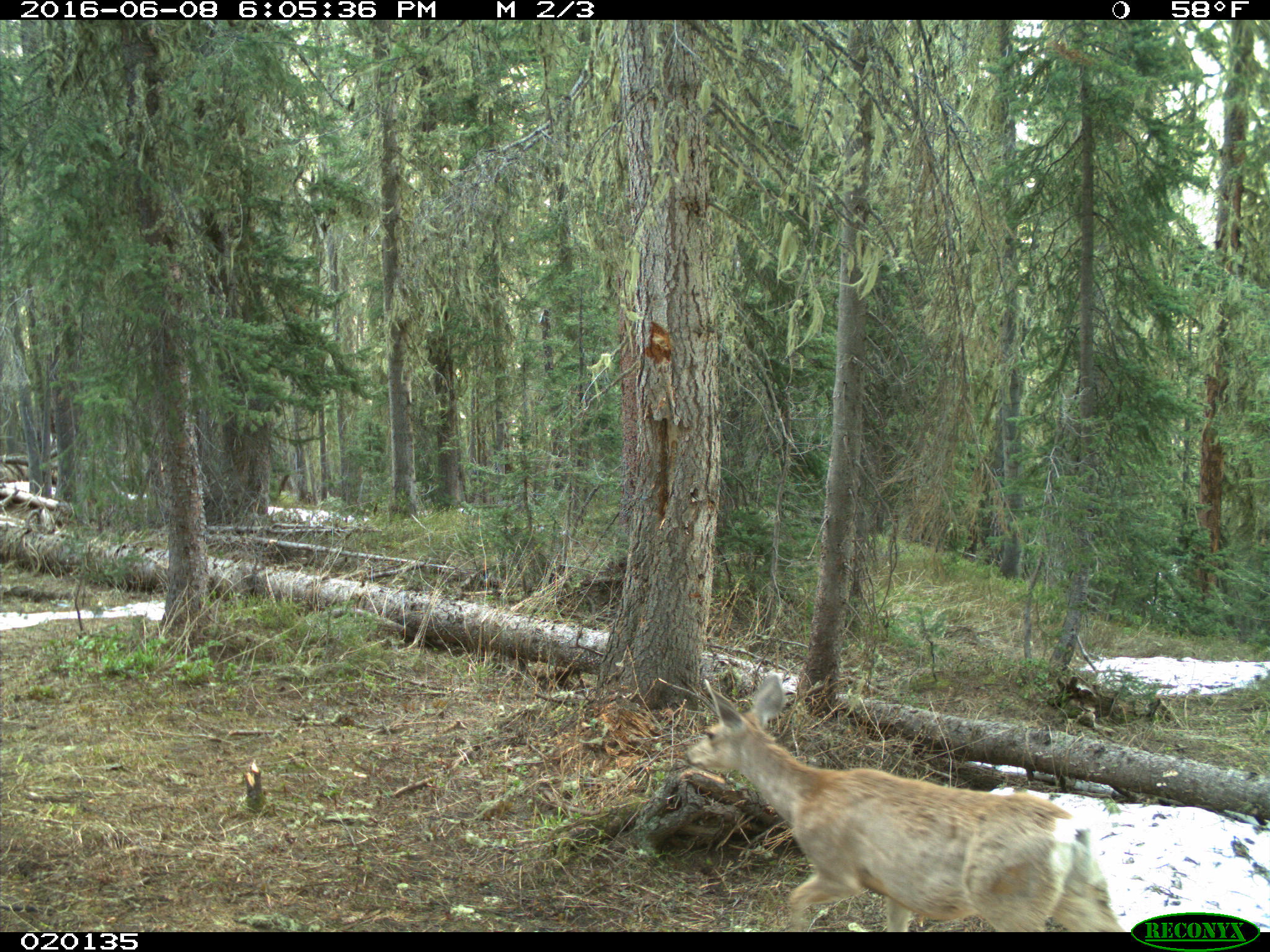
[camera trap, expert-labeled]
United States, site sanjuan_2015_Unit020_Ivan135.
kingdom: Animalia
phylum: Chordata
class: Mammalia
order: Artiodactyla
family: Cervidae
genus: Odocoileus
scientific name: Odocoileus hemionus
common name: mule deer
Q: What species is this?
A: Odocoileus hemionus (mule deer).